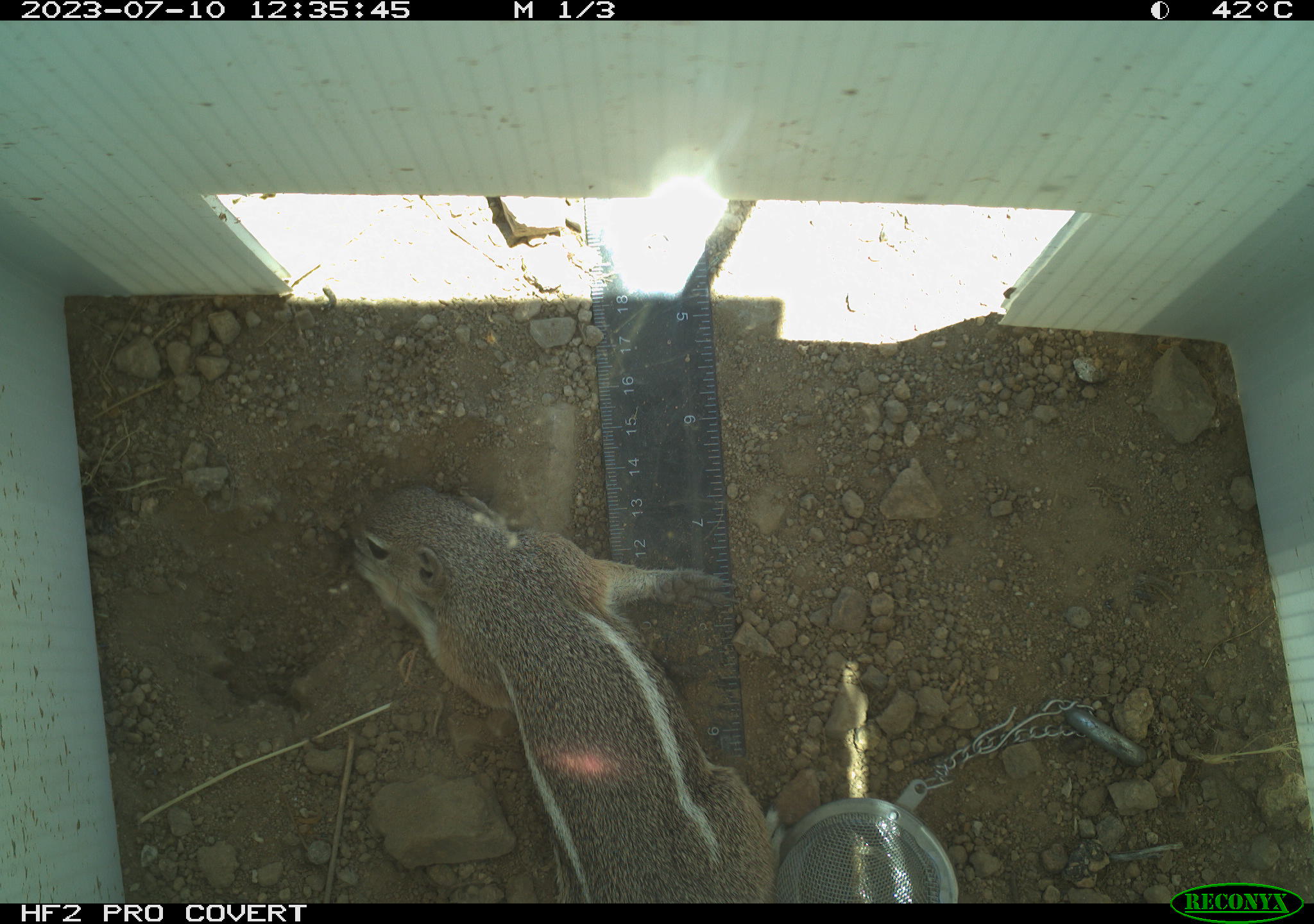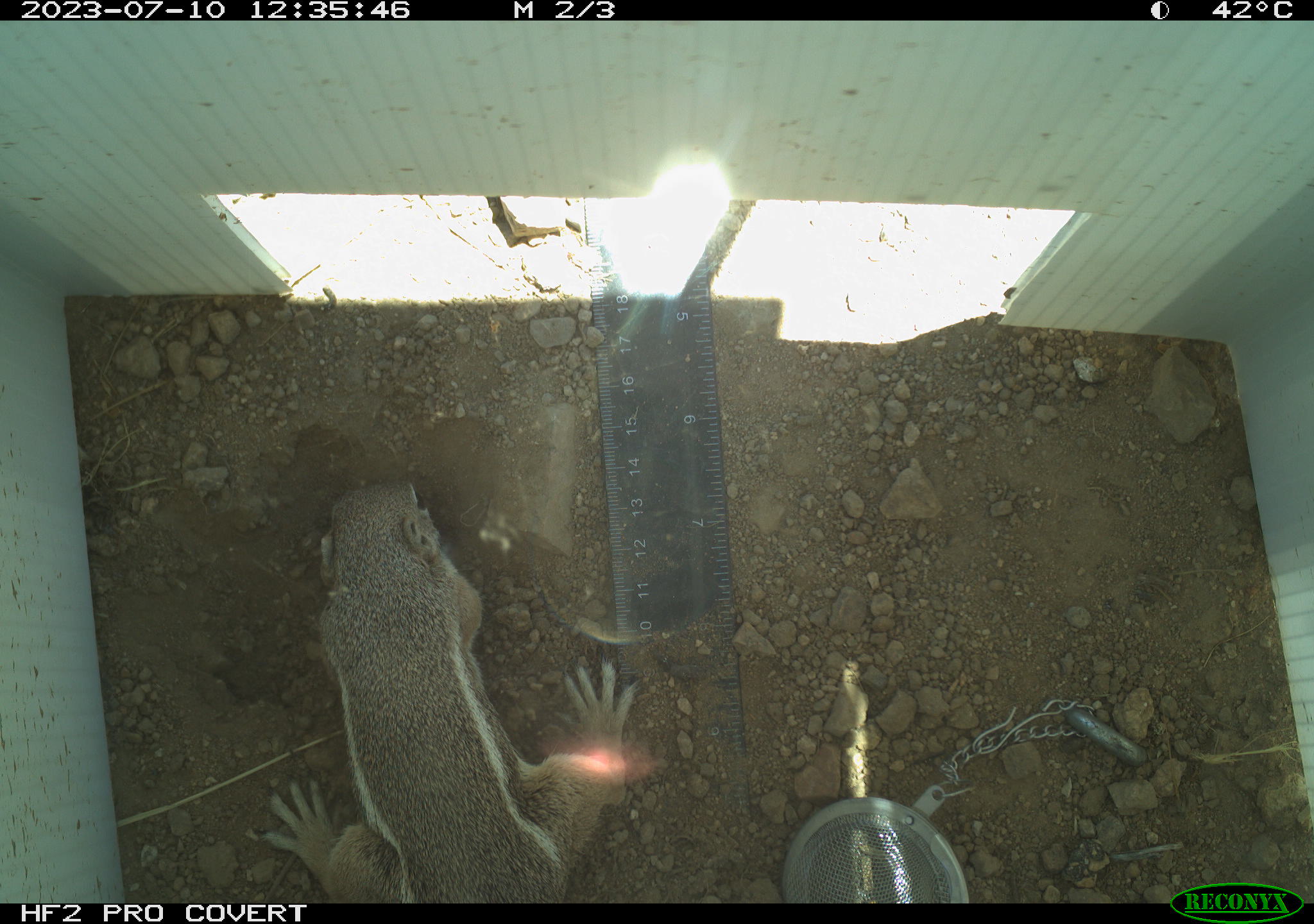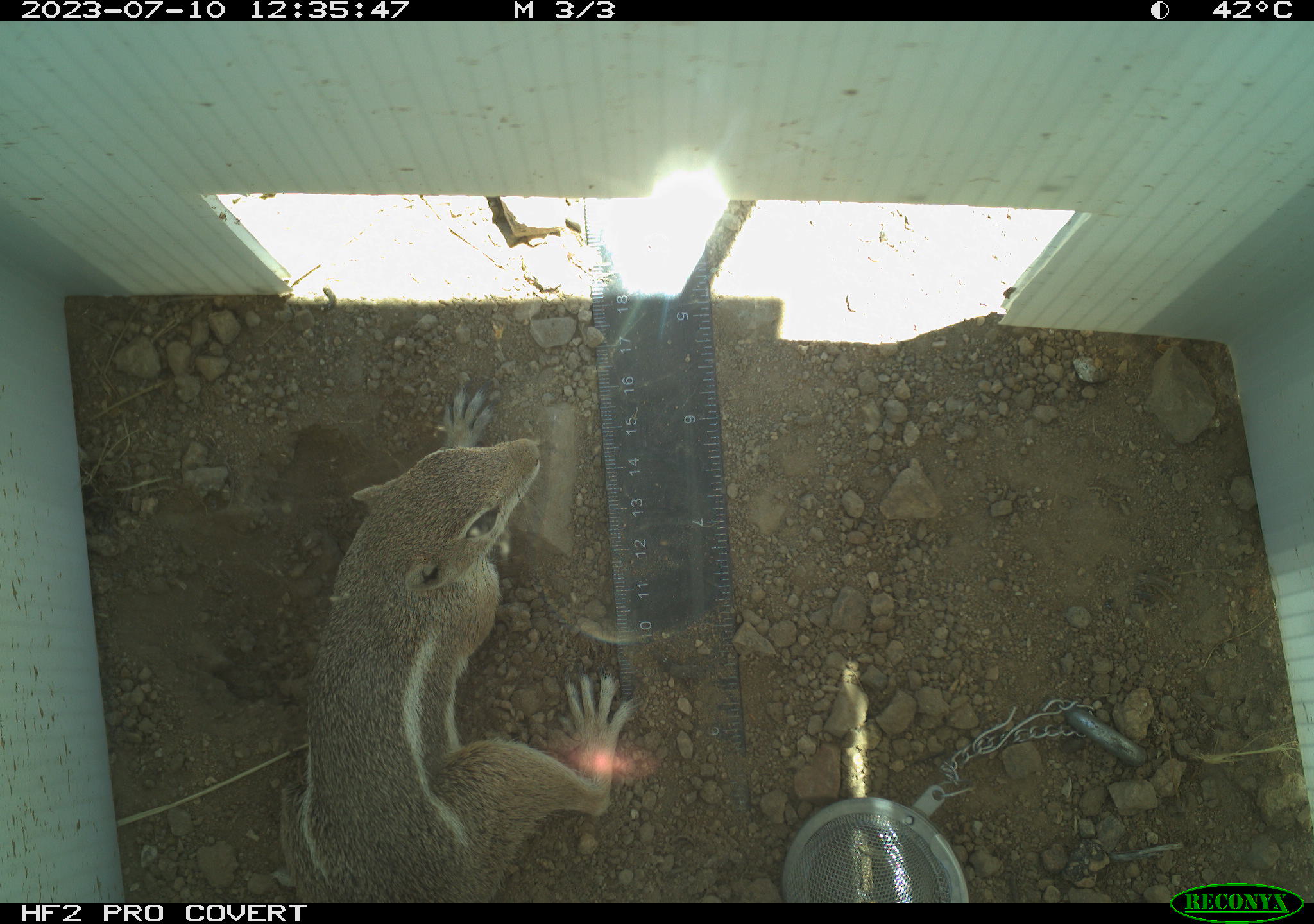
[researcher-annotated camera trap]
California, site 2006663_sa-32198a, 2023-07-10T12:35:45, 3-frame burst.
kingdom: Animalia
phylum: Chordata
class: Mammalia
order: Rodentia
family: Sciuridae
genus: Ammospermophilus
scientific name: Ammospermophilus leucurus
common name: white-tailed antelope squirrel